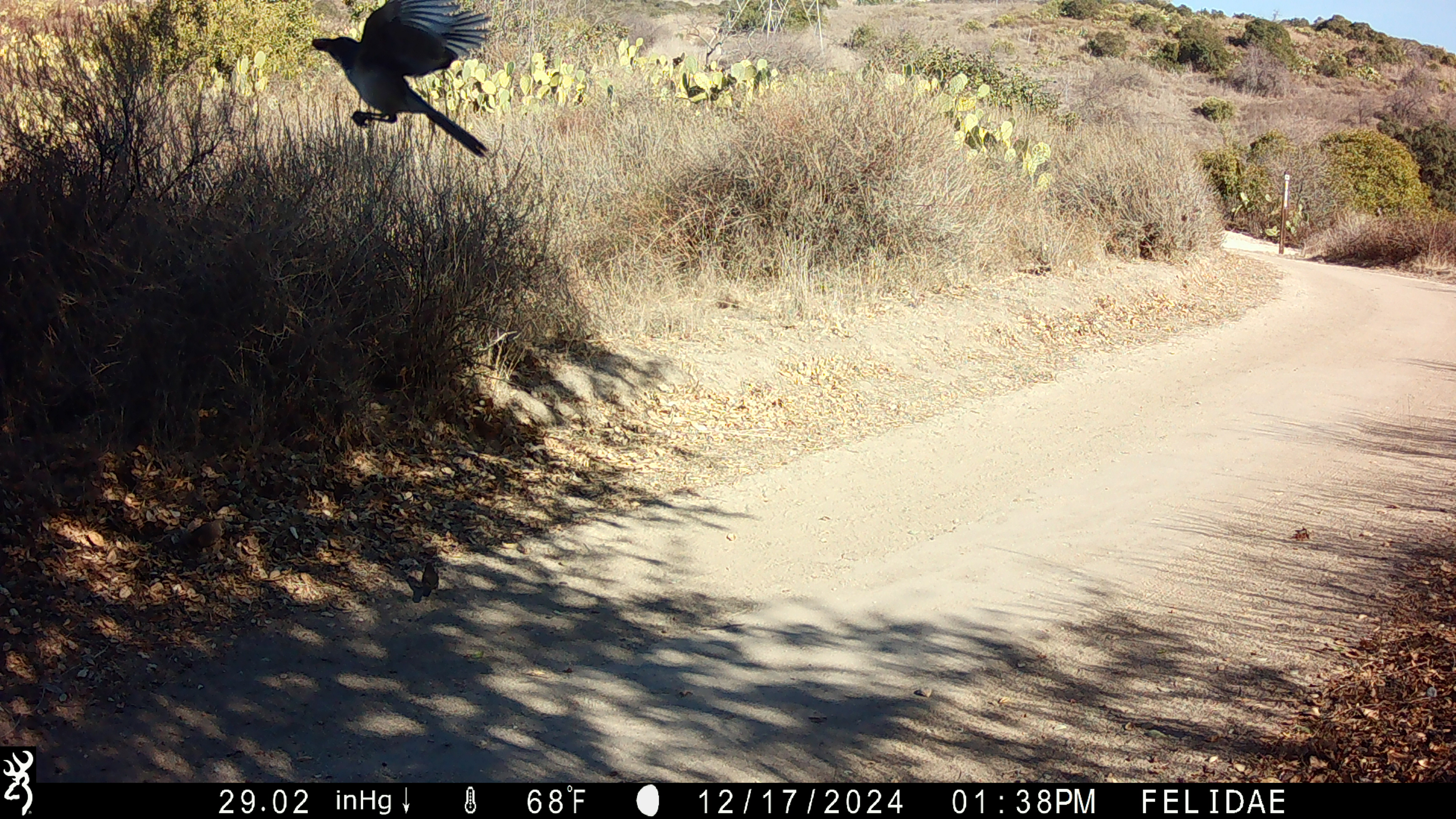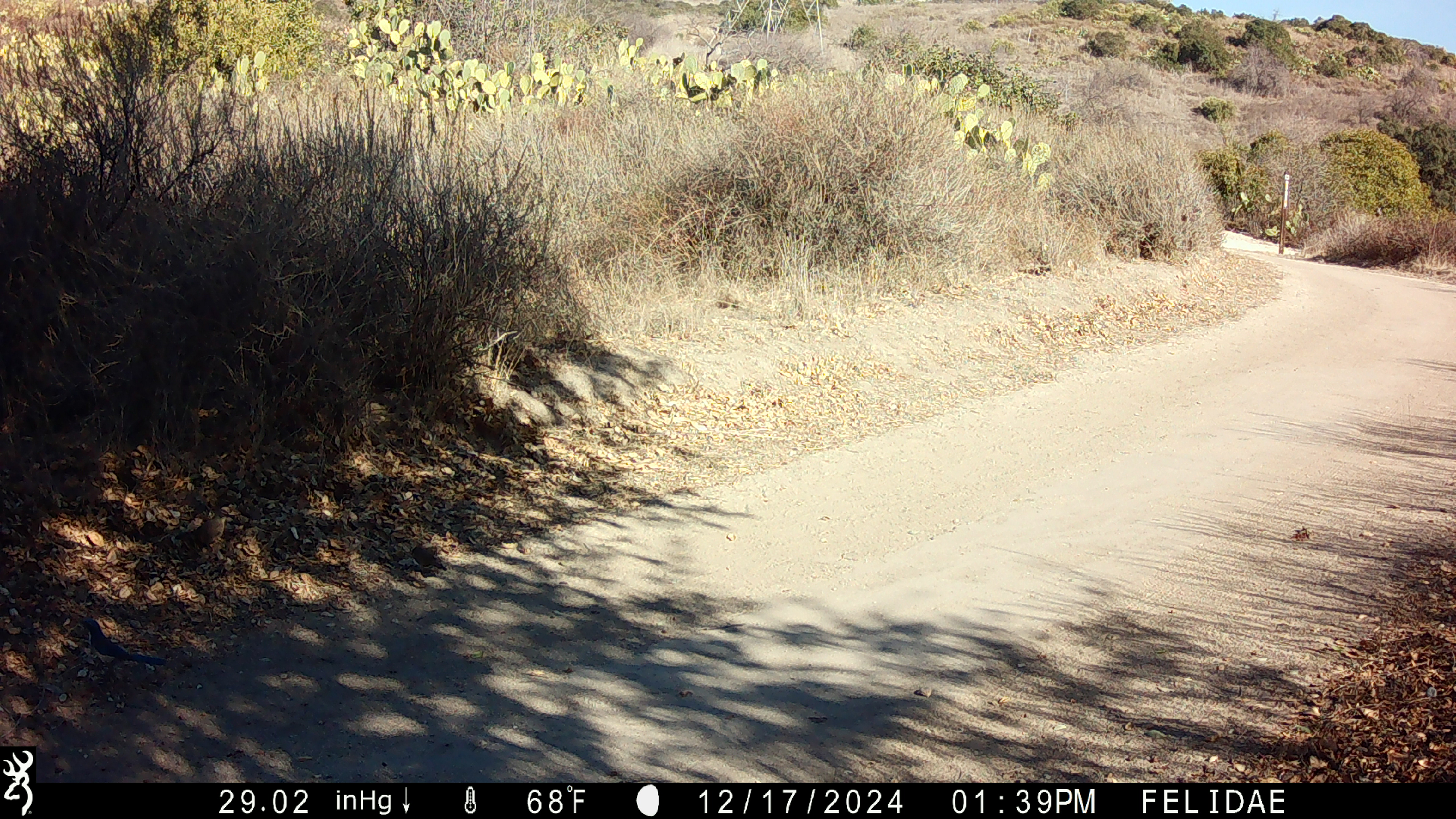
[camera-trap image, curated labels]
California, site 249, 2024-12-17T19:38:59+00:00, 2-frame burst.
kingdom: Animalia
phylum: Chordata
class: Aves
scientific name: Aves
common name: bird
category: unknown bird